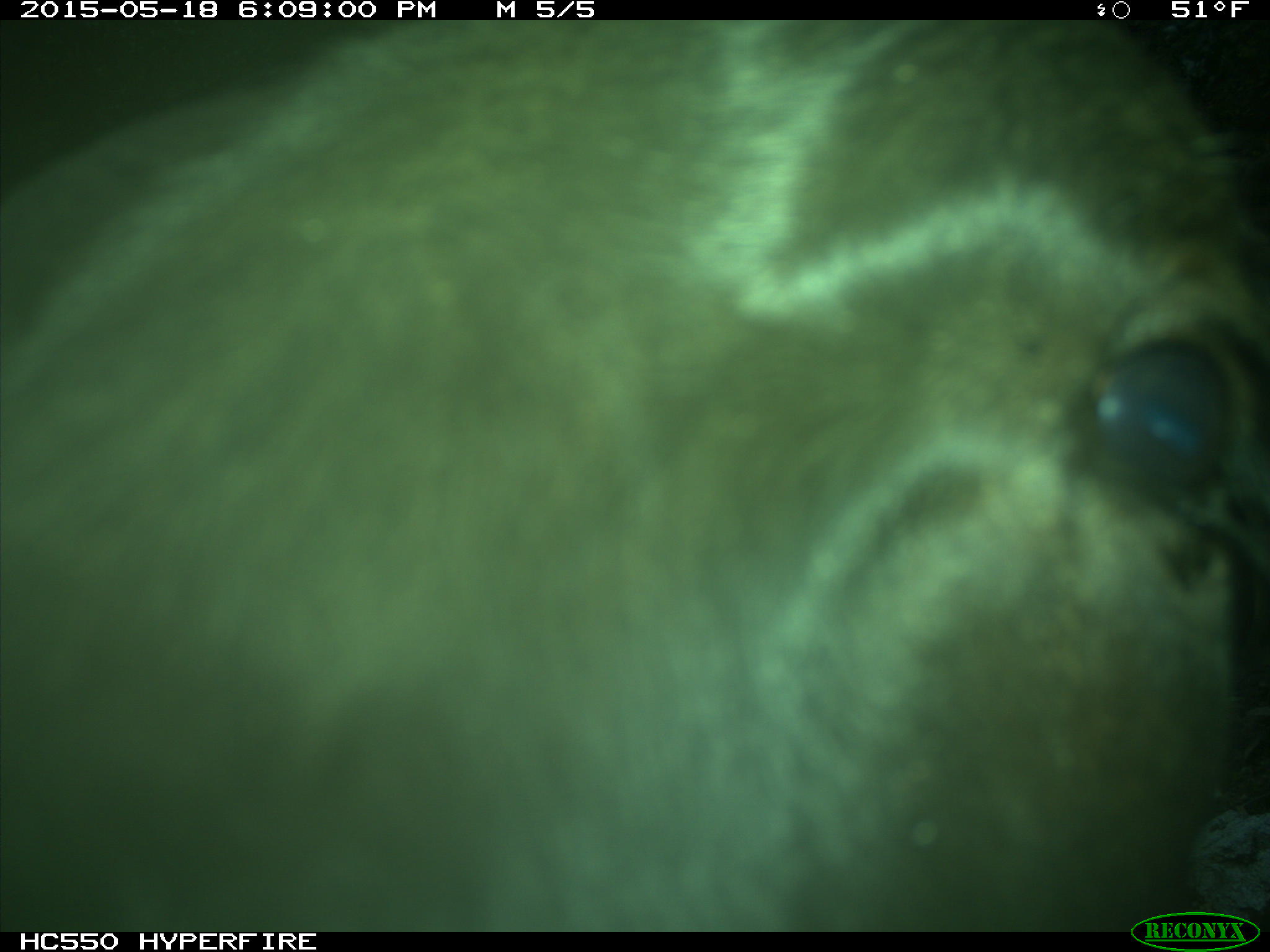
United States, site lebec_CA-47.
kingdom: Animalia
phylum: Chordata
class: Mammalia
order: Artiodactyla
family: Bovidae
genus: Bos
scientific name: Bos taurus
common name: domestic cow